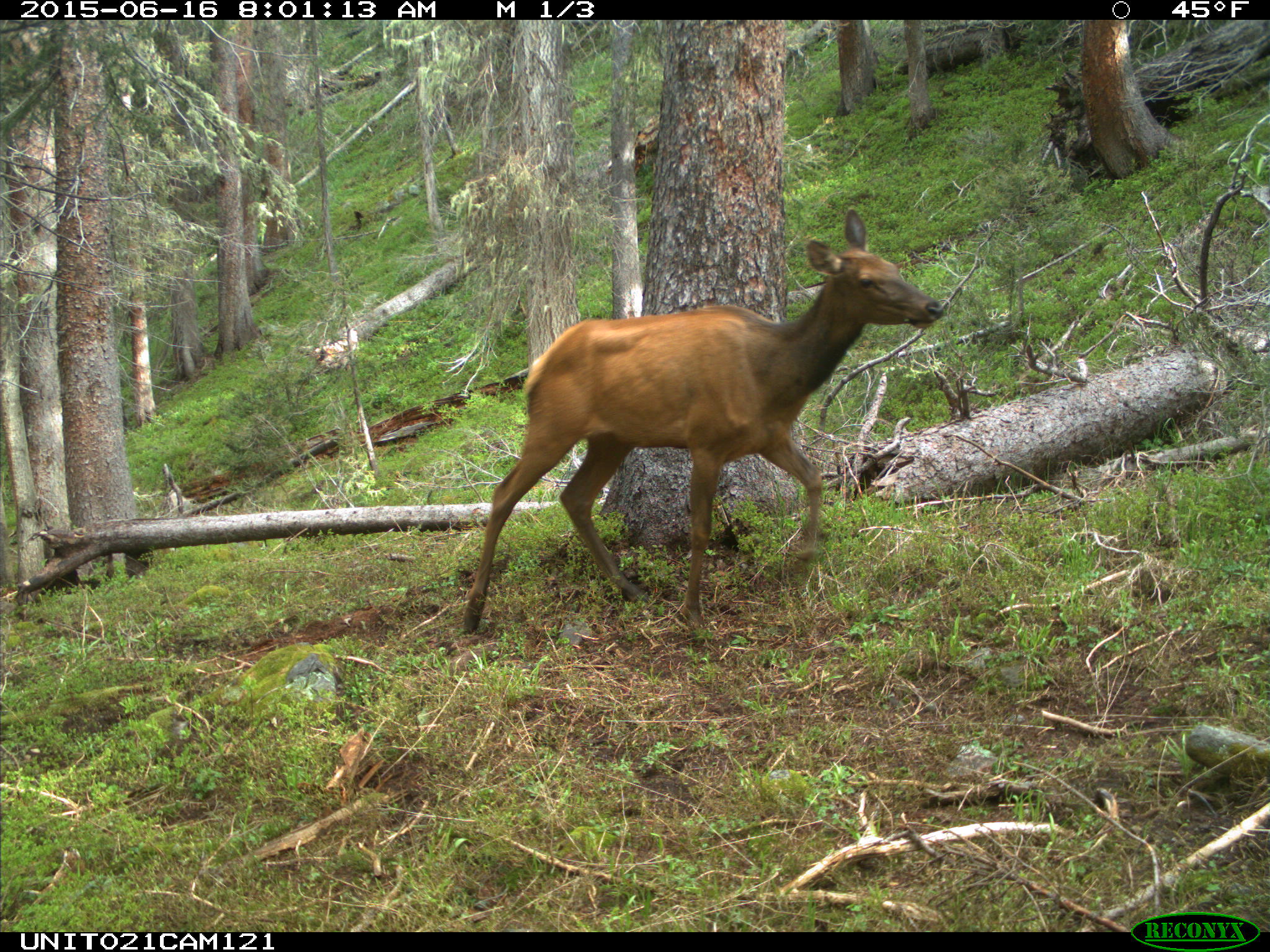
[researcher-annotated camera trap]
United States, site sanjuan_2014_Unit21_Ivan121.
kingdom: Animalia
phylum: Chordata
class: Mammalia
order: Artiodactyla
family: Cervidae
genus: Cervus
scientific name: Cervus elaphus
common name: red deer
Cervus elaphus (red deer).